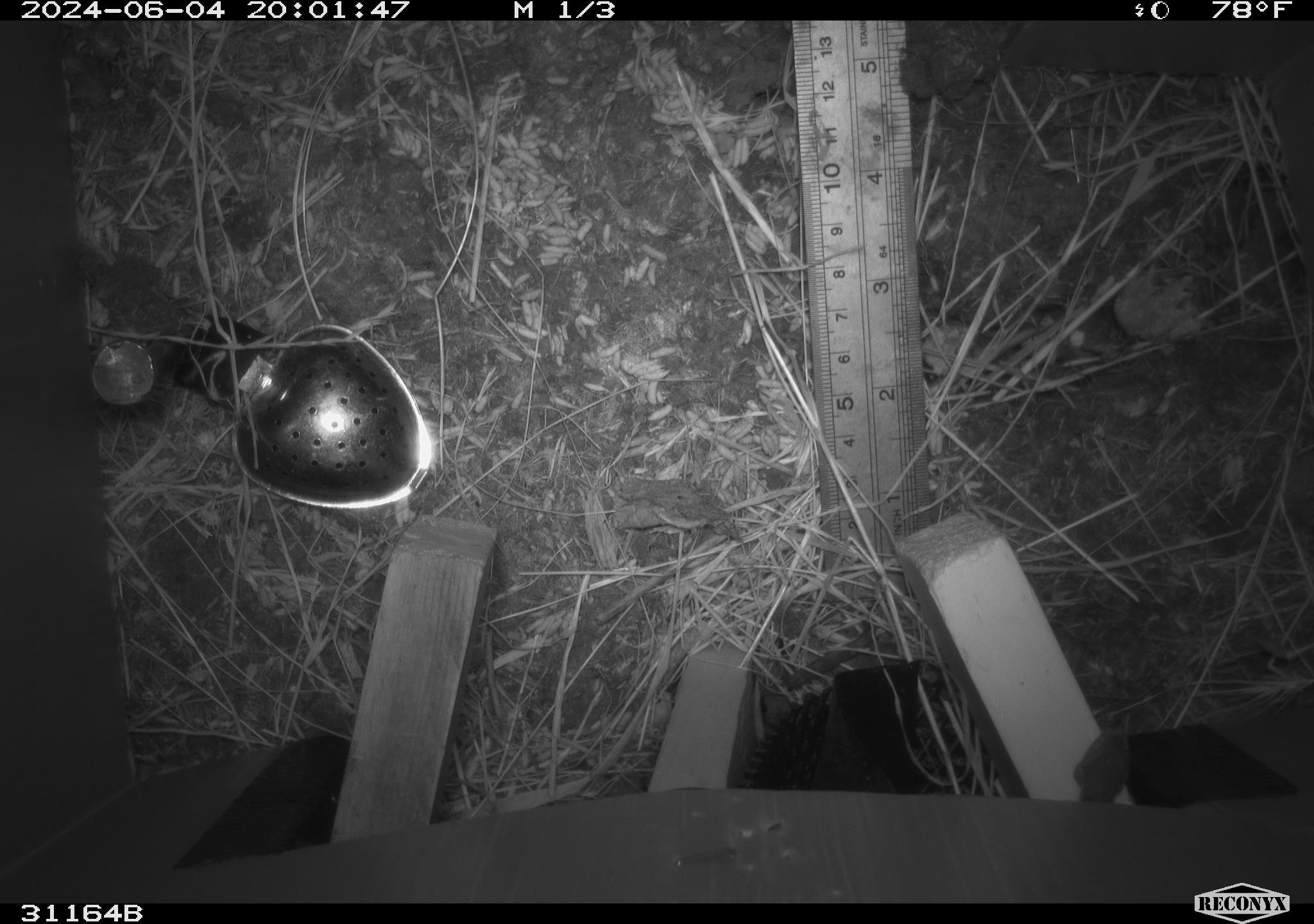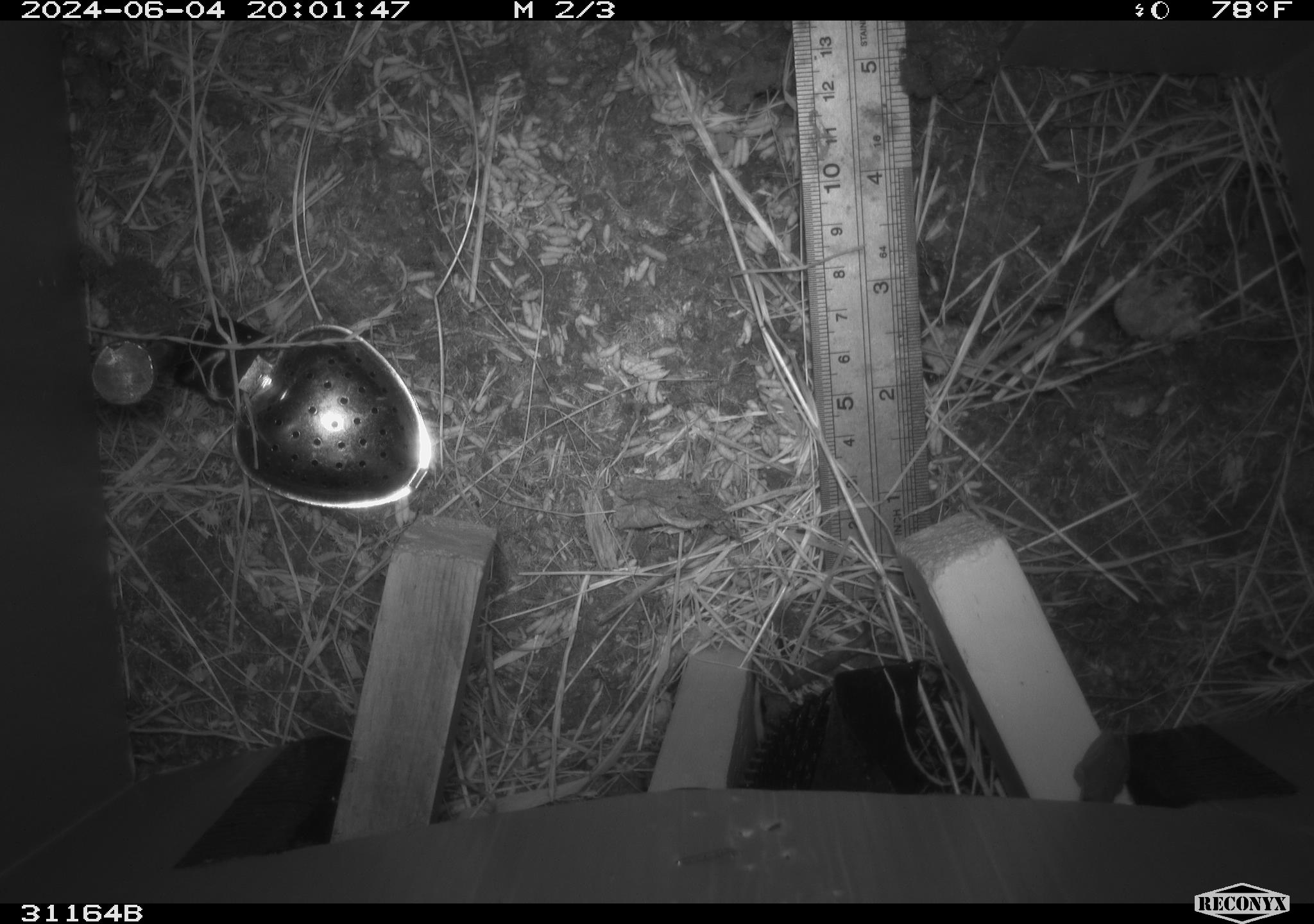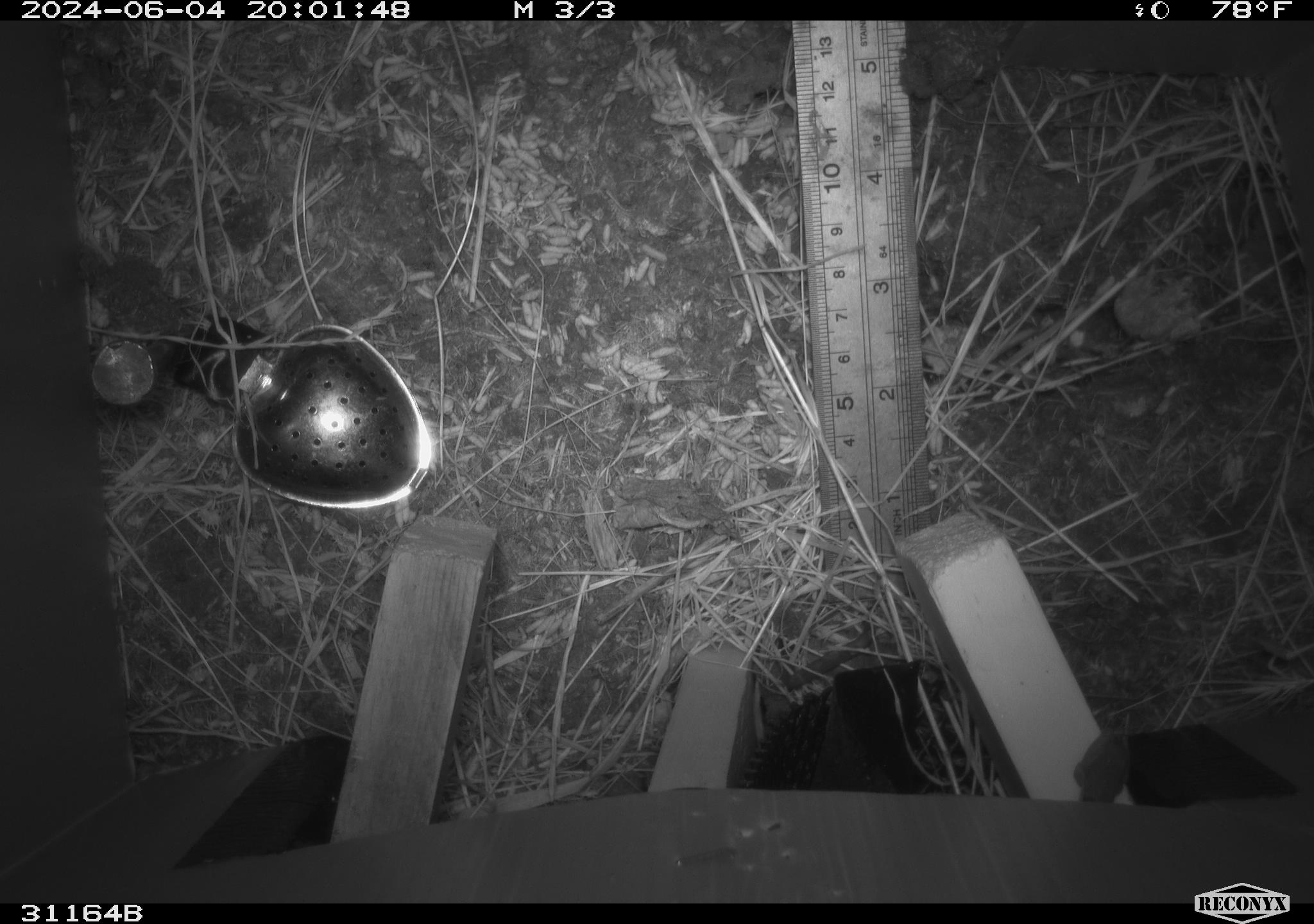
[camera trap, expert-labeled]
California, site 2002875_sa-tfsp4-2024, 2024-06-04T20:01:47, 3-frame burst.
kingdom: Animalia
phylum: Chordata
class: Reptilia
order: Squamata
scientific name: Squamata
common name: lizards and snakes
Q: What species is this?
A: Lizards and snakes (Squamata).